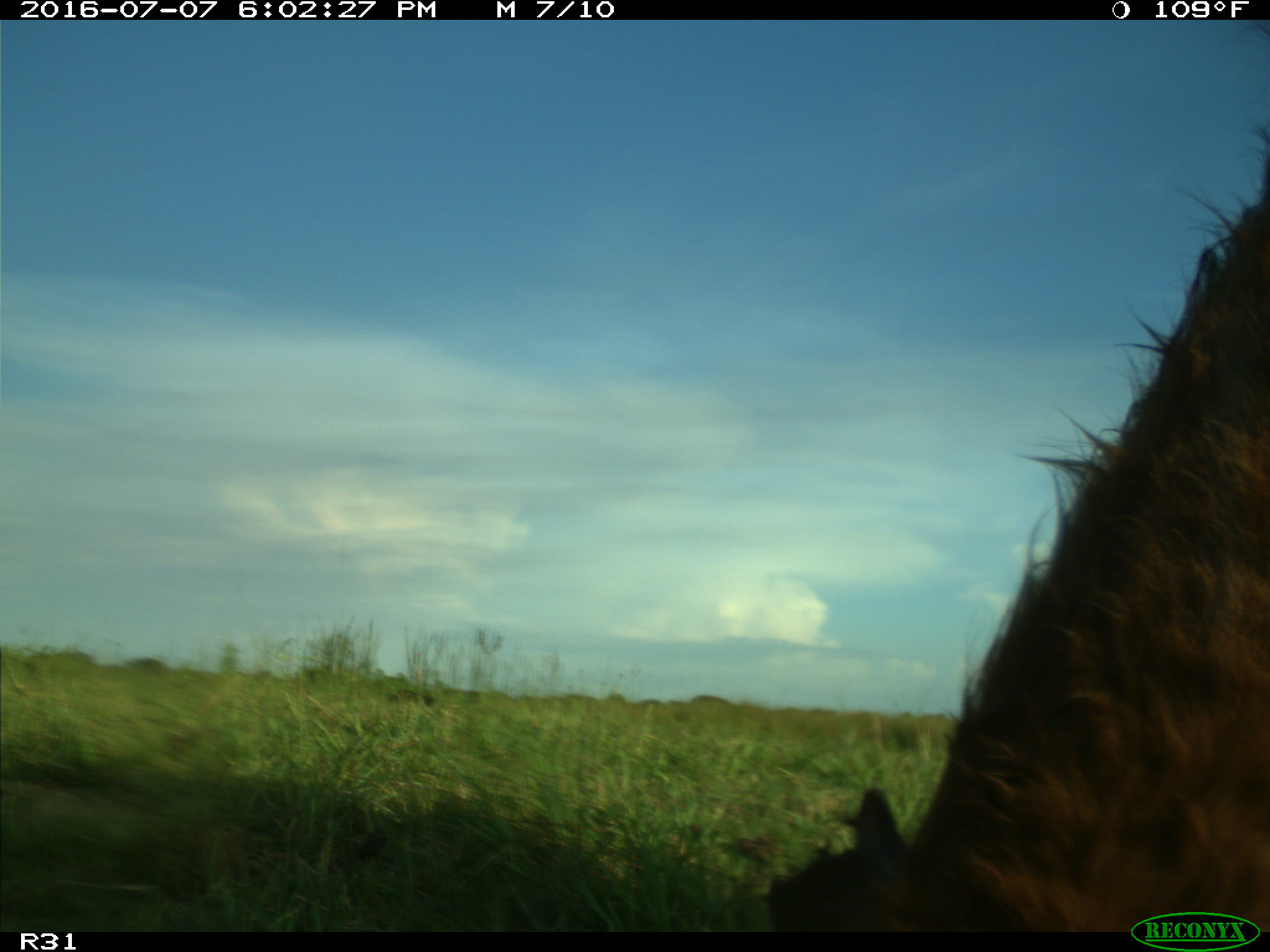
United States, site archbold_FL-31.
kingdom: Animalia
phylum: Chordata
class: Mammalia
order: Artiodactyla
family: Bovidae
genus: Bos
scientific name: Bos taurus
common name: domestic cow